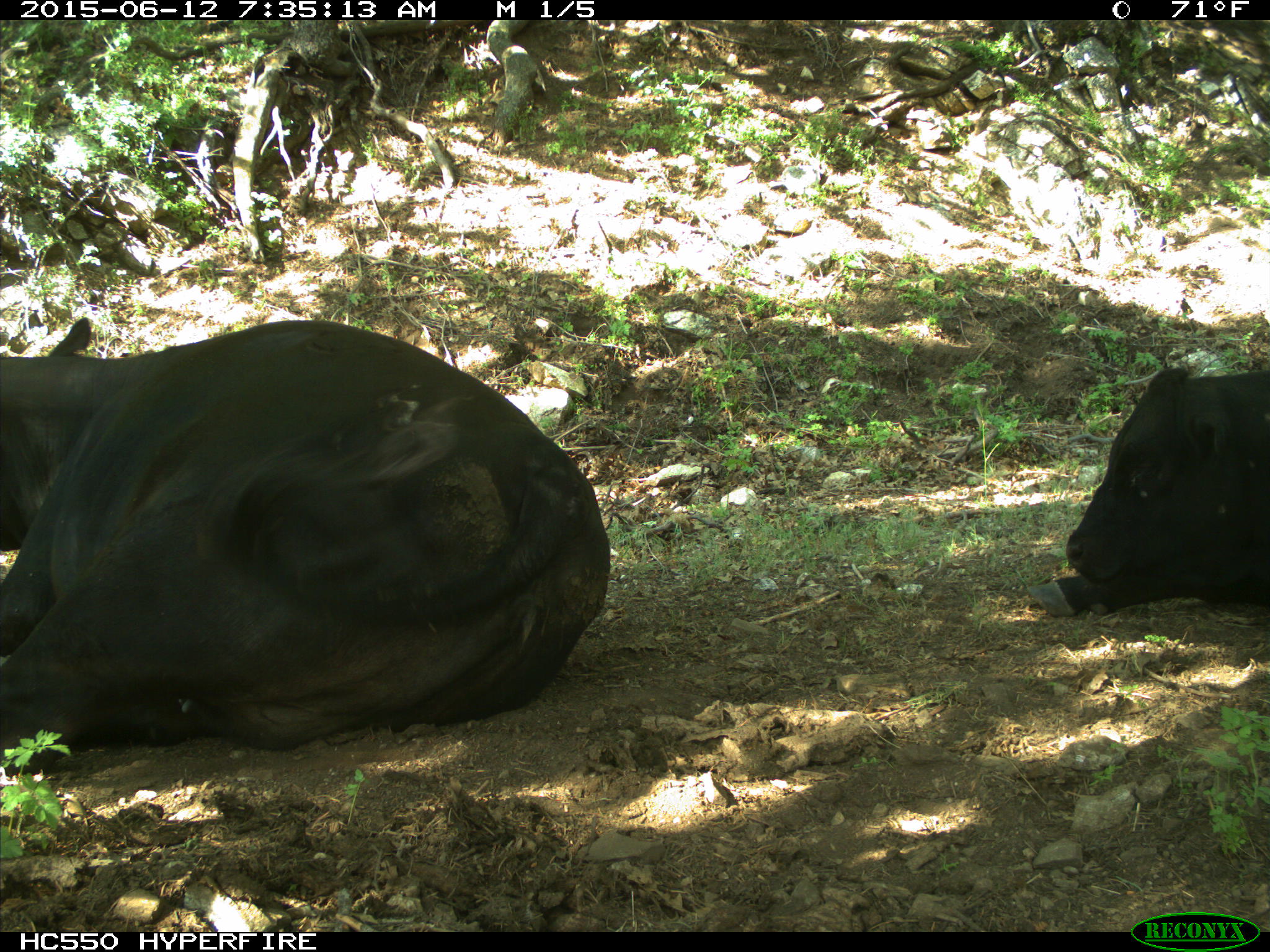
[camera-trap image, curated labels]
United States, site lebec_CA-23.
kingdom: Animalia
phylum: Chordata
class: Mammalia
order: Artiodactyla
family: Bovidae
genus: Bos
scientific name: Bos taurus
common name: domestic cow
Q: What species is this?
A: Bos taurus (domestic cow).